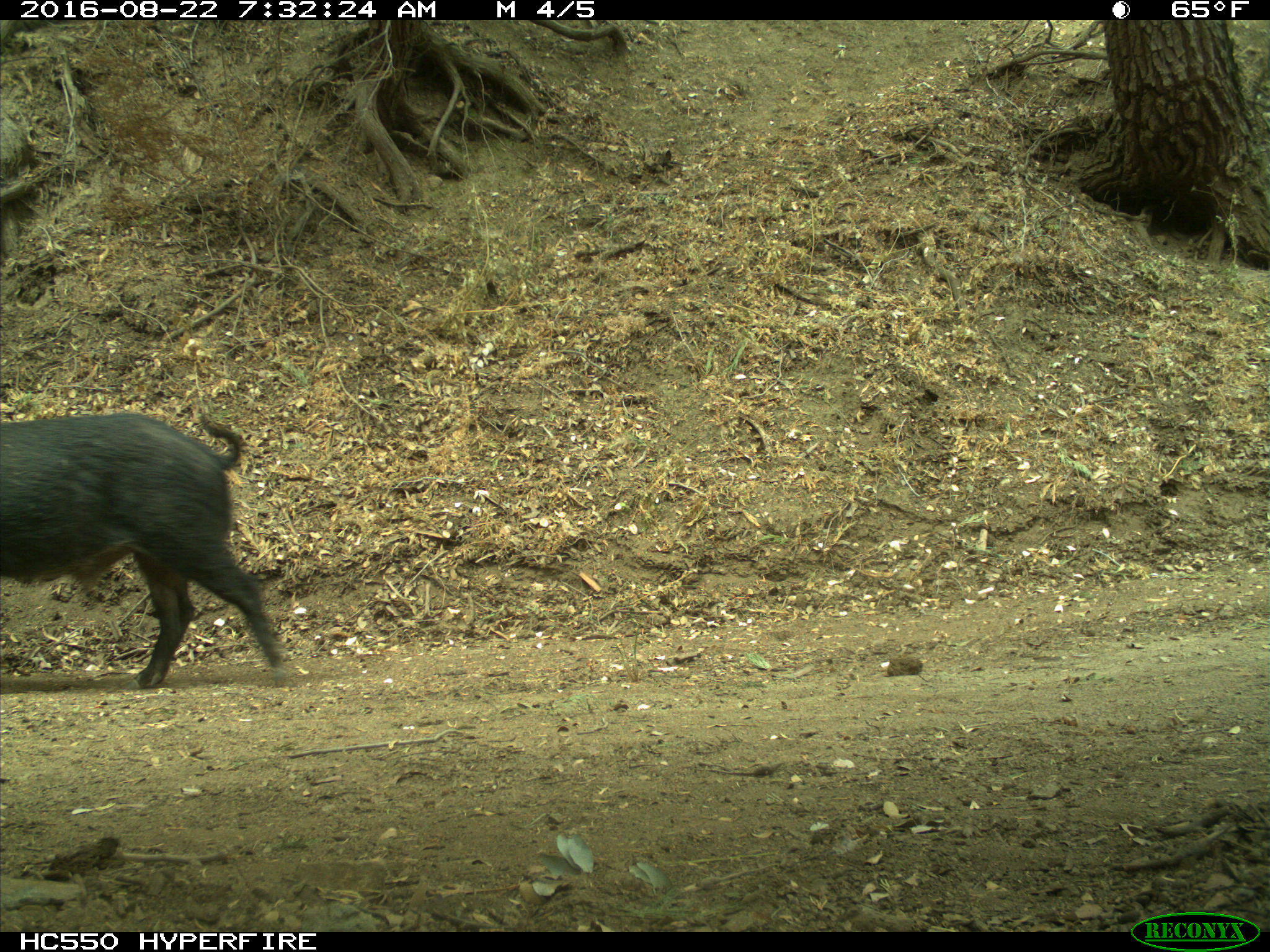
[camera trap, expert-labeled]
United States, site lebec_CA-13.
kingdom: Animalia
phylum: Chordata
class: Mammalia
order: Artiodactyla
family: Suidae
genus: Sus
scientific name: Sus scrofa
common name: wild boar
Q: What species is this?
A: Sus scrofa (wild boar).